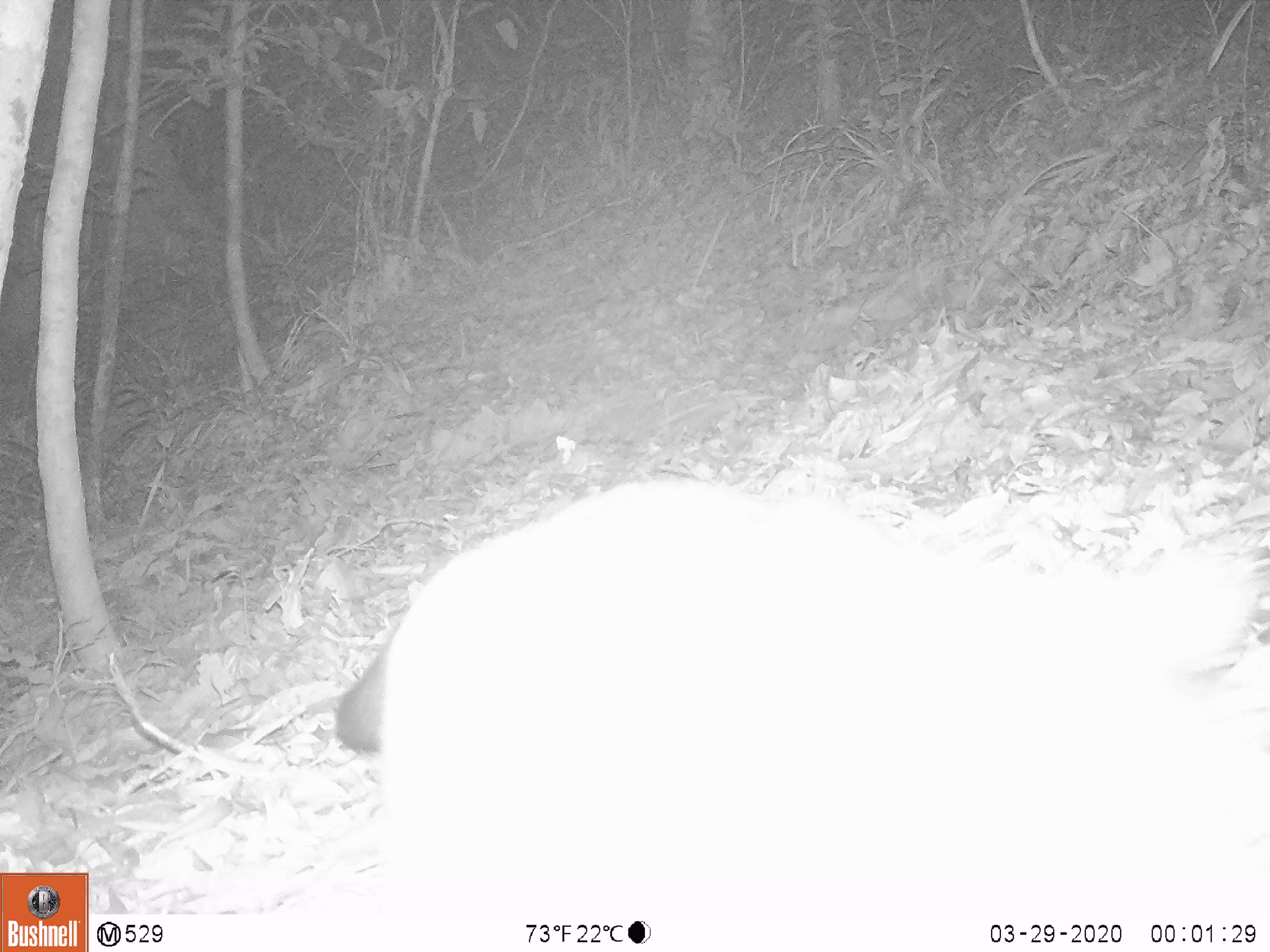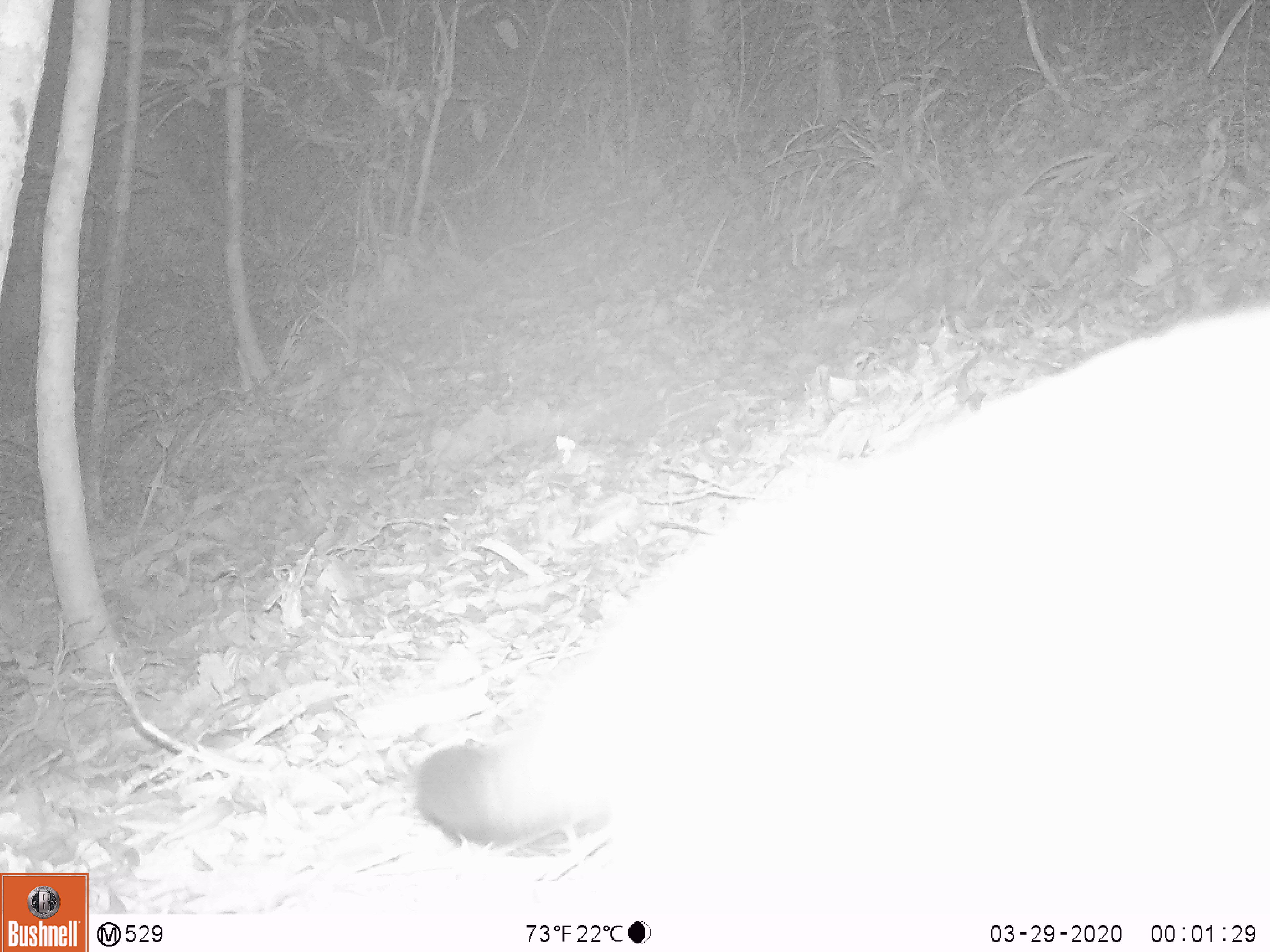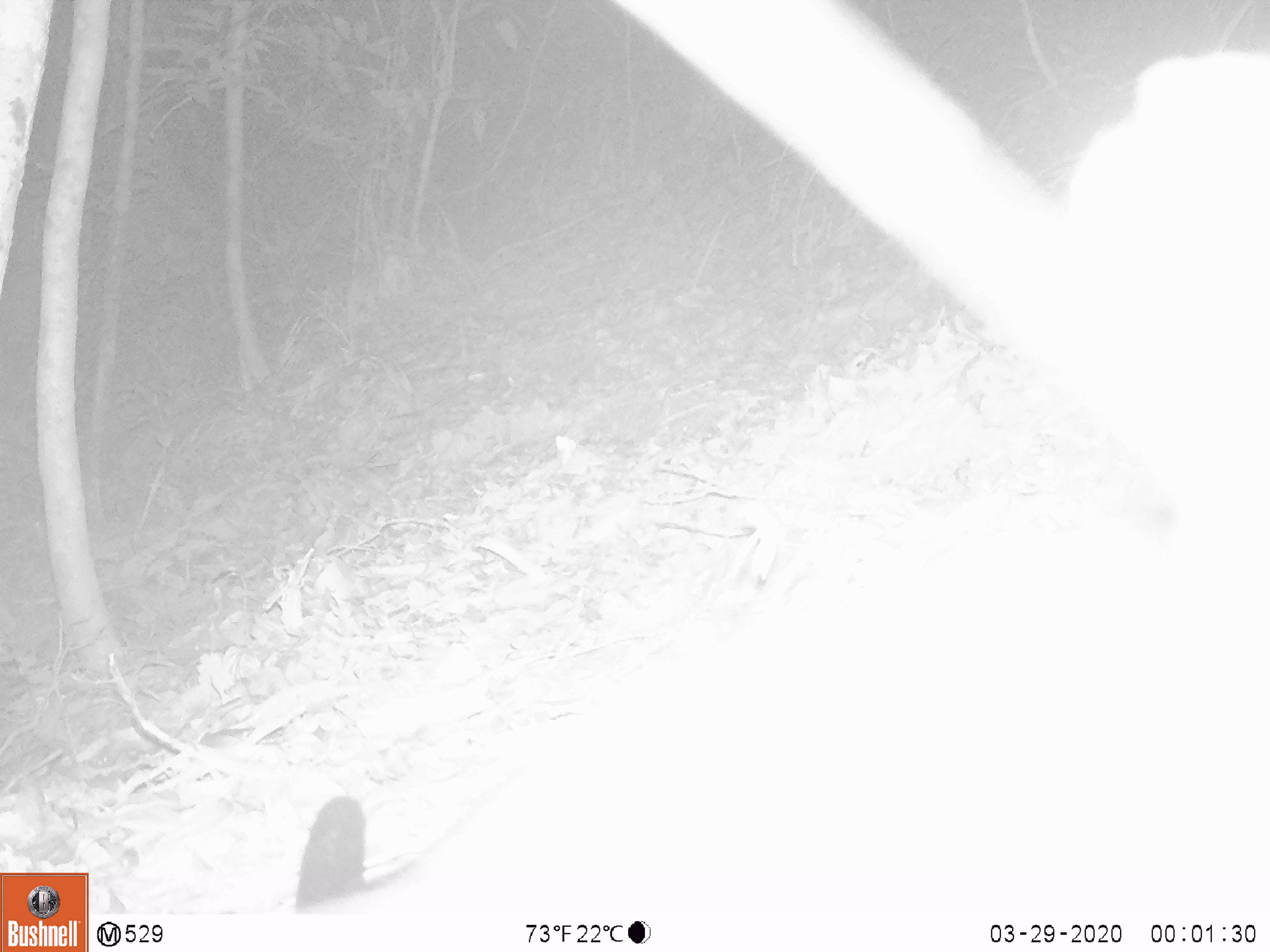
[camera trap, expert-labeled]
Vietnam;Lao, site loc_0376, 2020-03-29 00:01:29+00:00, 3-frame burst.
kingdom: Animalia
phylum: Chordata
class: Mammalia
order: Carnivora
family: Viverridae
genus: Paguma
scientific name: Paguma larvata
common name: masked palm civet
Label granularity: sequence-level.